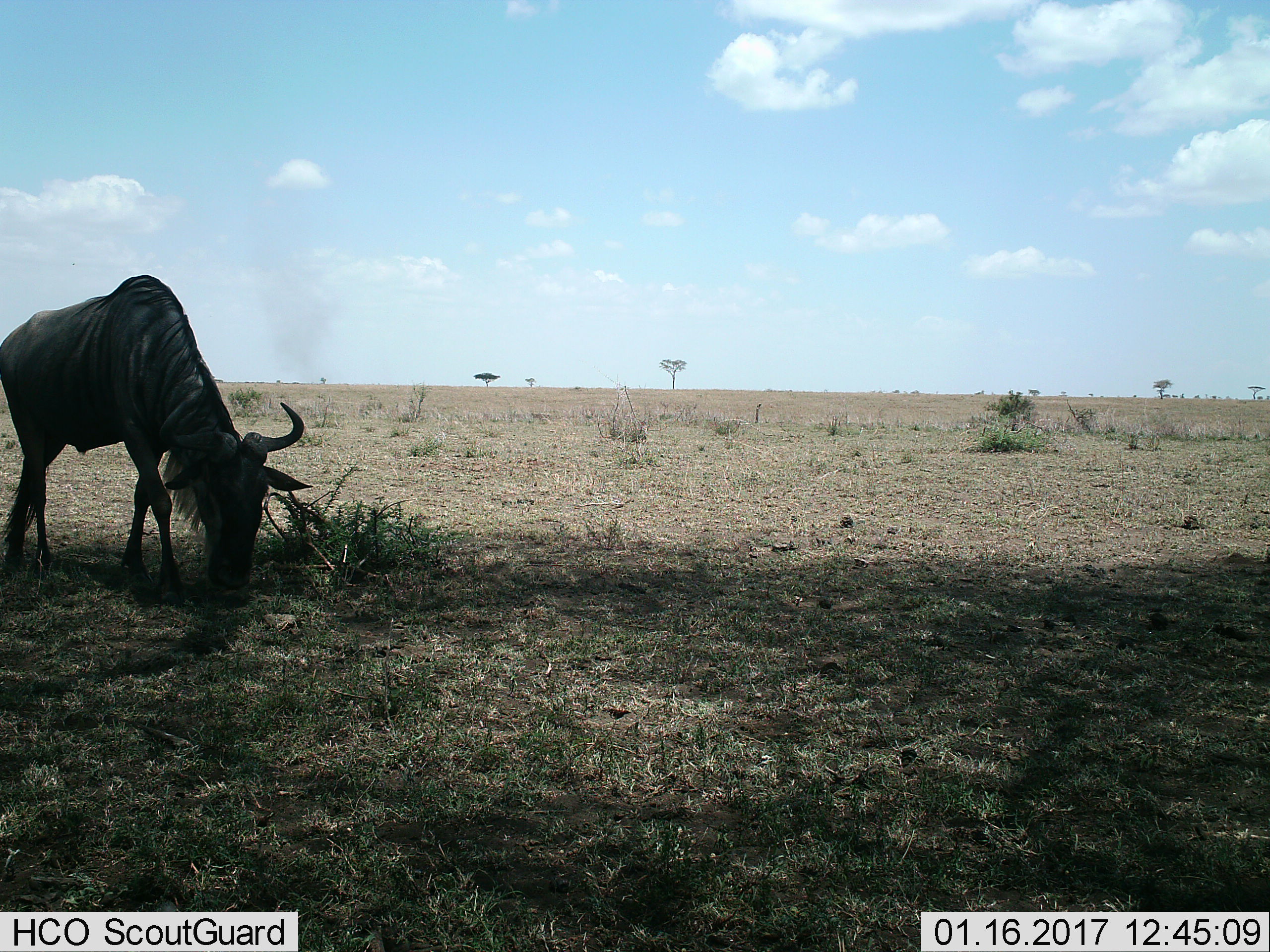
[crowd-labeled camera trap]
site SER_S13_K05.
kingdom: Animalia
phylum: Chordata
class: Mammalia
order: Artiodactyla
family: Bovidae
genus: Connochaetes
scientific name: Connochaetes taurinus taurinus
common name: blue wildebeest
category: wildebeestblue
Wildebeestblue (blue wildebeest) (Connochaetes taurinus taurinus), count 1. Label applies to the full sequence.